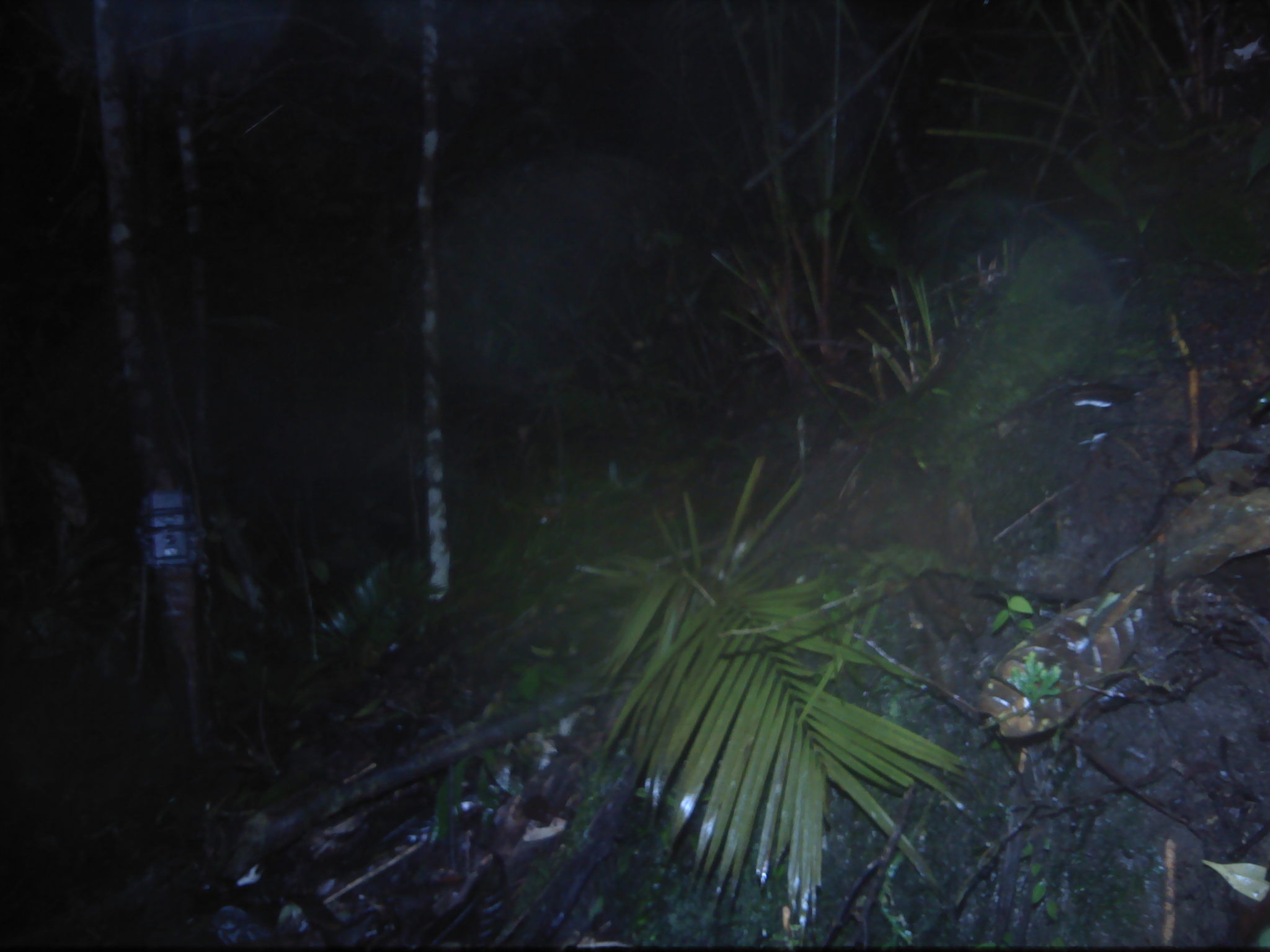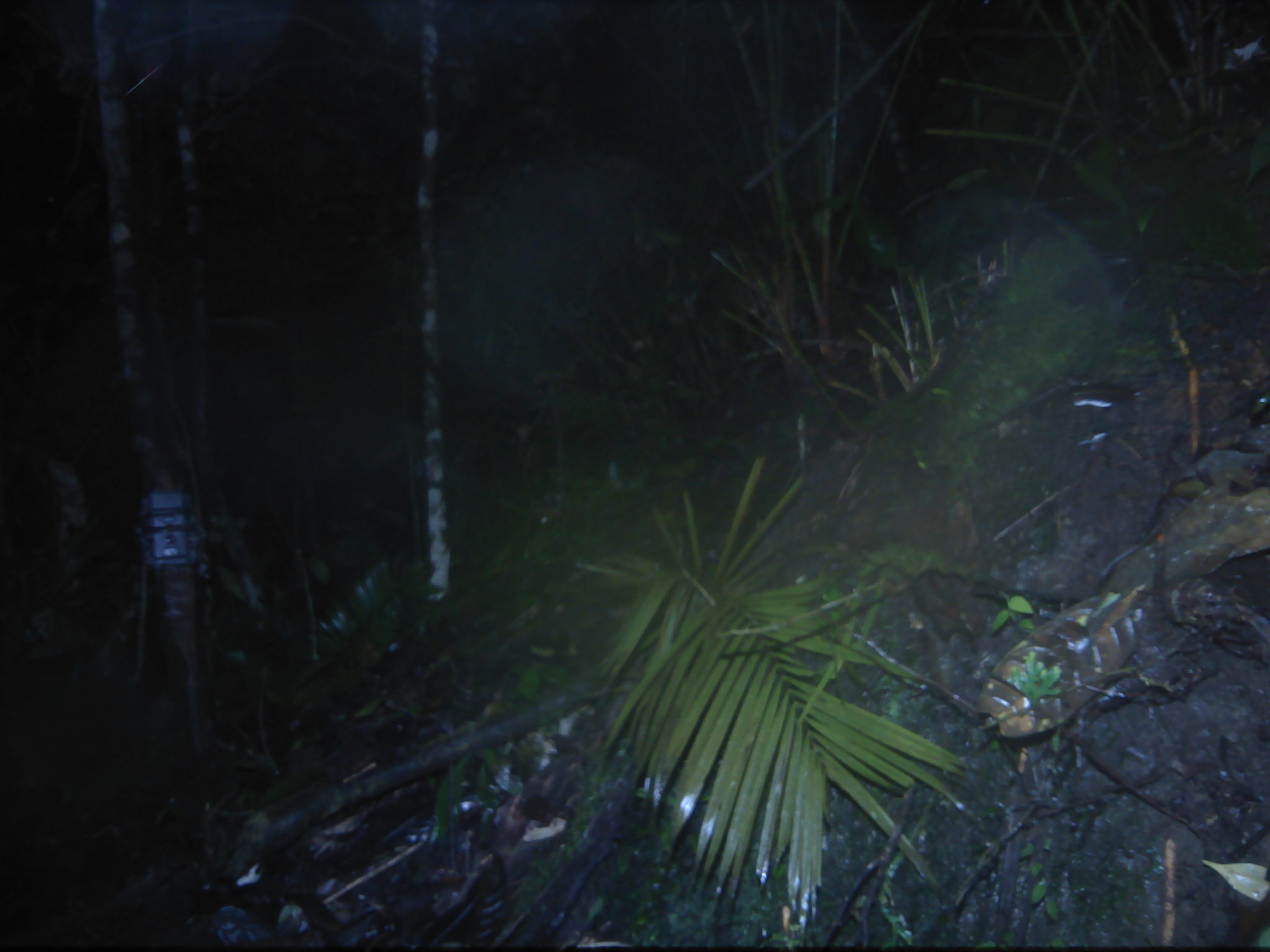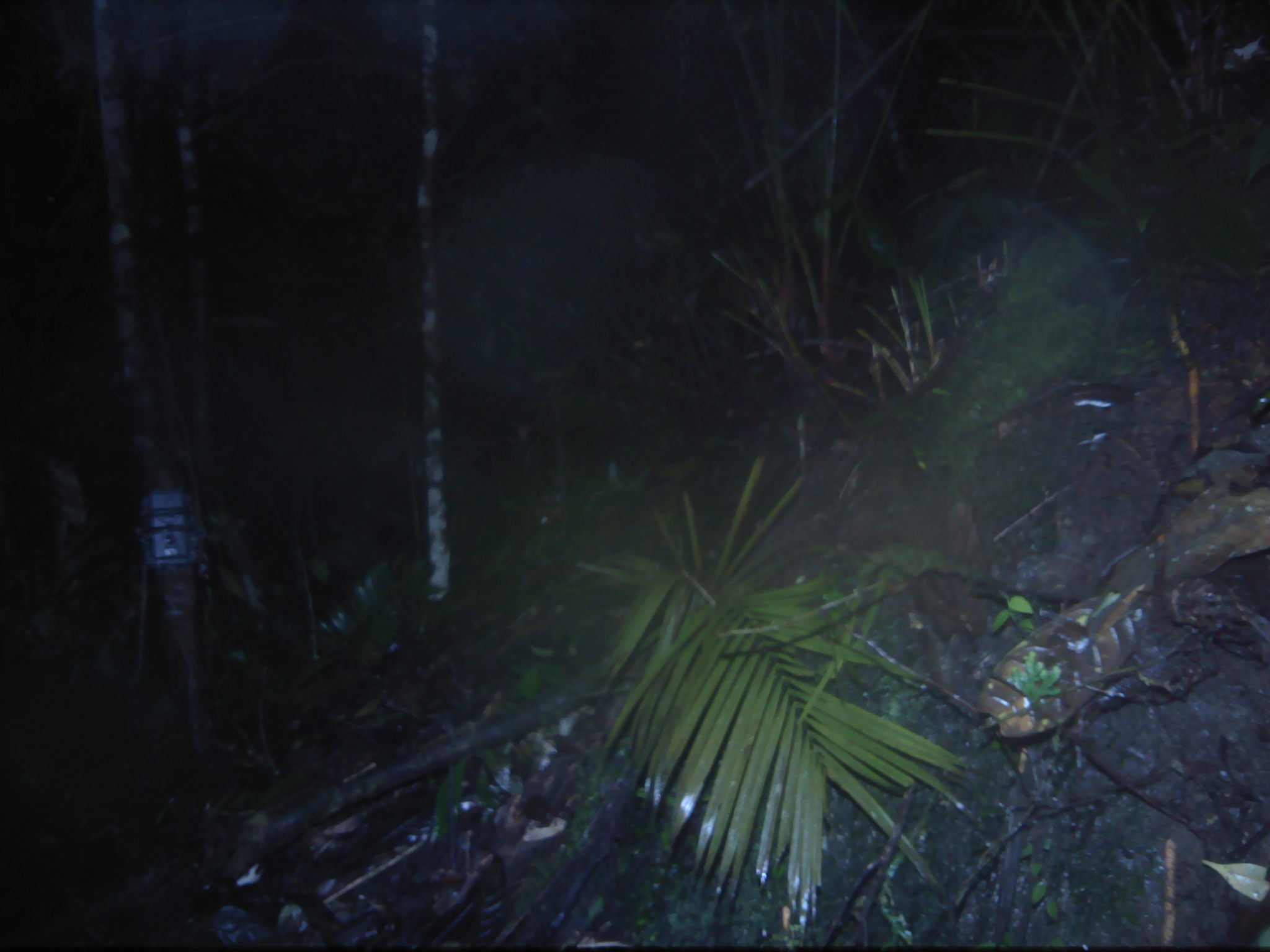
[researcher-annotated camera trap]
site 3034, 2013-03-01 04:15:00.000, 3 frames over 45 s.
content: unidentified animal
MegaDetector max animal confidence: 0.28